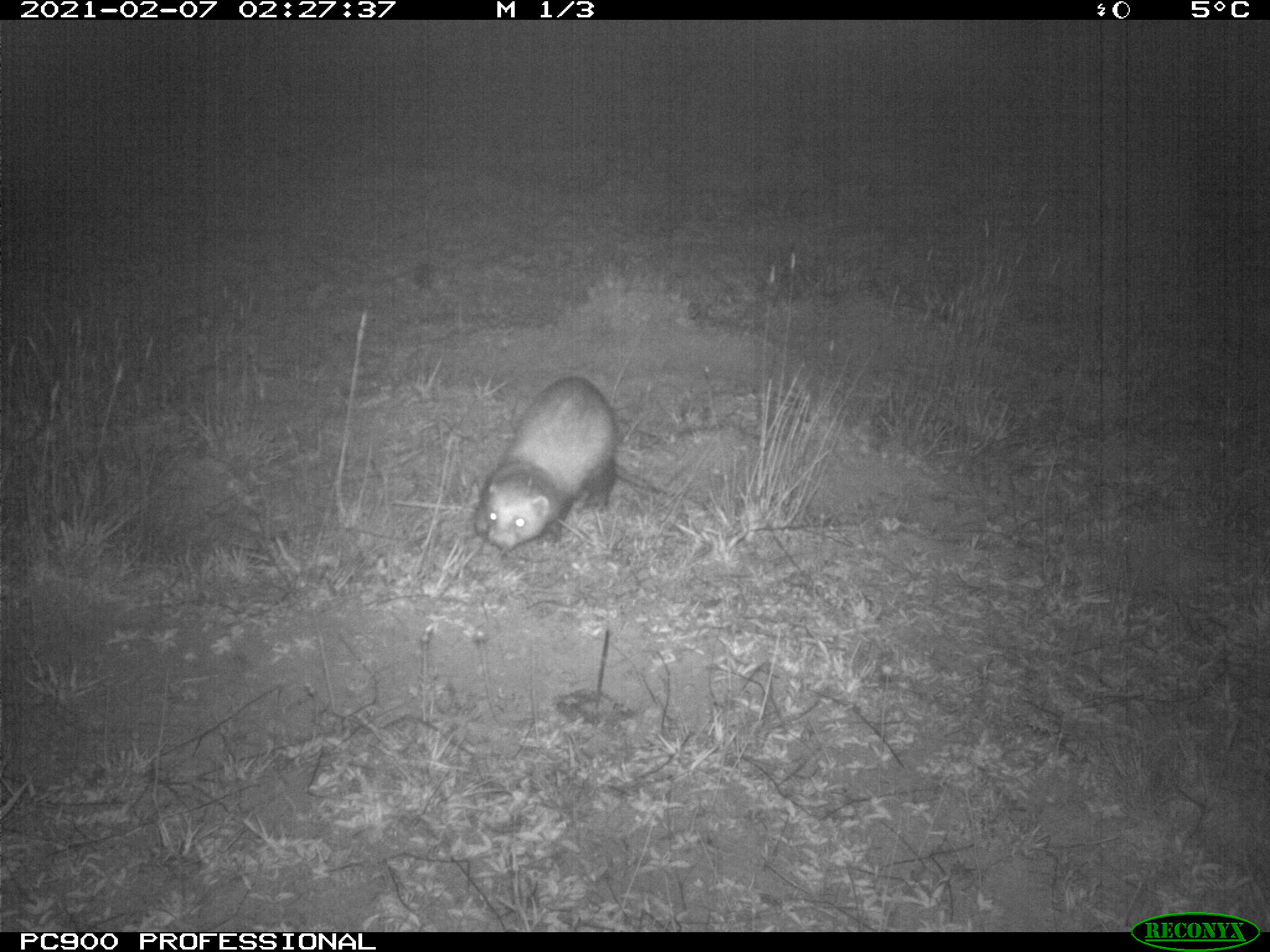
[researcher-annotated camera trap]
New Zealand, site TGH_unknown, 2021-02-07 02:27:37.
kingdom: Animalia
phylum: Chordata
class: Mammalia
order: Carnivora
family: Mustelidae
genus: Mustela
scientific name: Mustela furo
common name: ferret